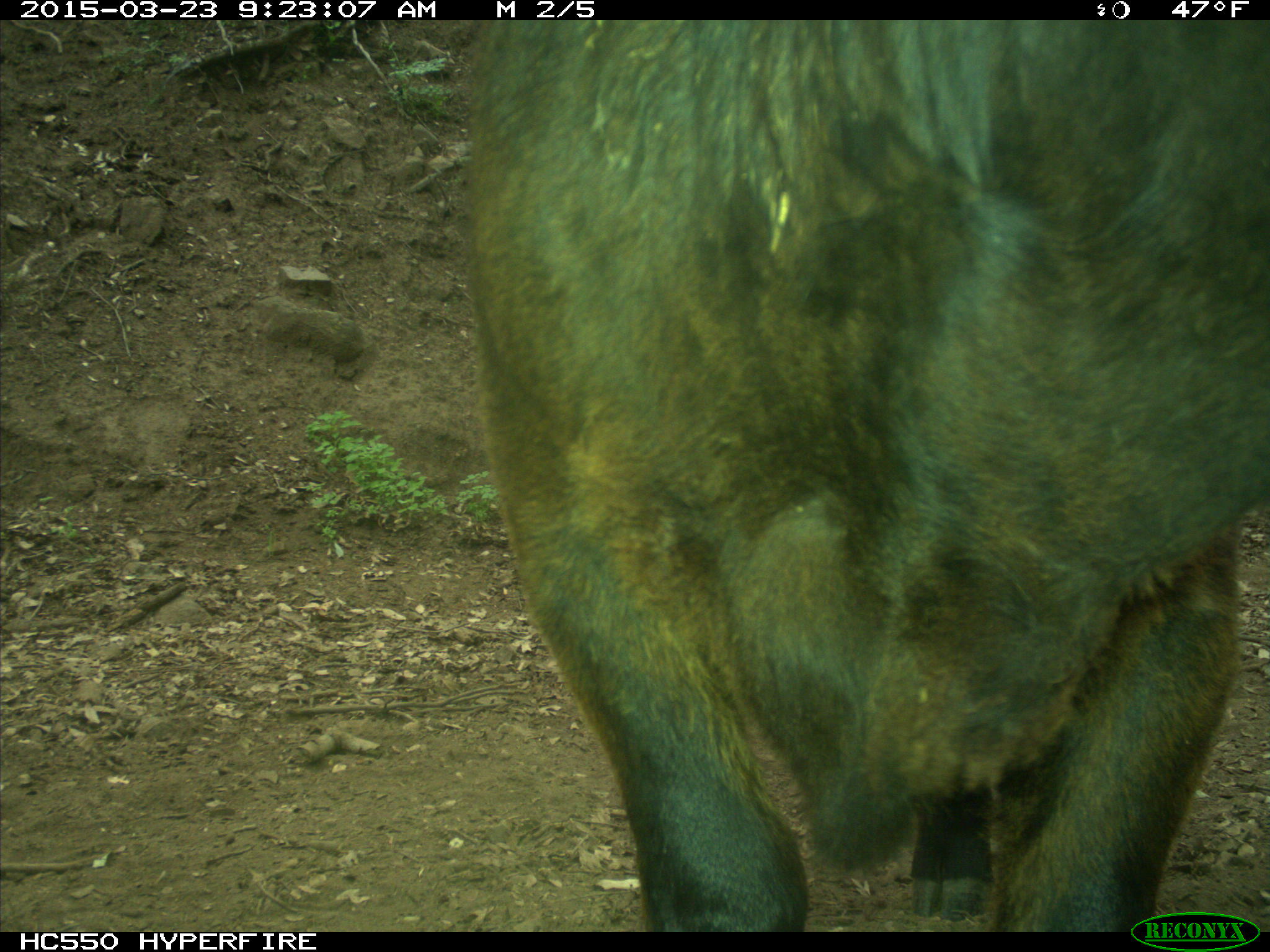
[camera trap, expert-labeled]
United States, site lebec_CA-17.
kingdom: Animalia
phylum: Chordata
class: Mammalia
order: Artiodactyla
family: Bovidae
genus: Bos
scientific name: Bos taurus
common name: domestic cow